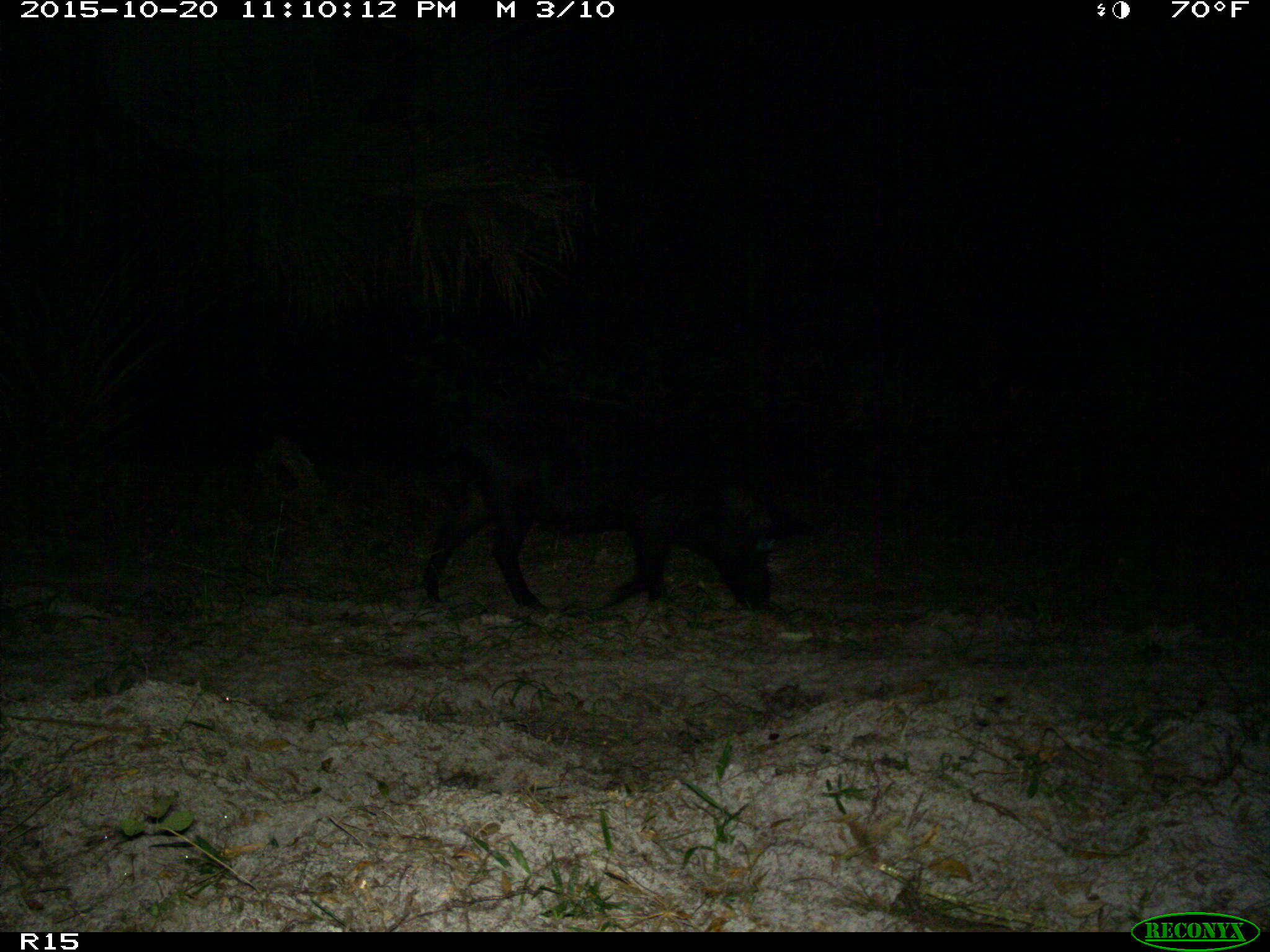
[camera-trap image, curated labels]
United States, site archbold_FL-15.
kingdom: Animalia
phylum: Chordata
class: Mammalia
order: Artiodactyla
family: Suidae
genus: Sus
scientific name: Sus scrofa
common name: wild boar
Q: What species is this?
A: Sus scrofa (wild boar).